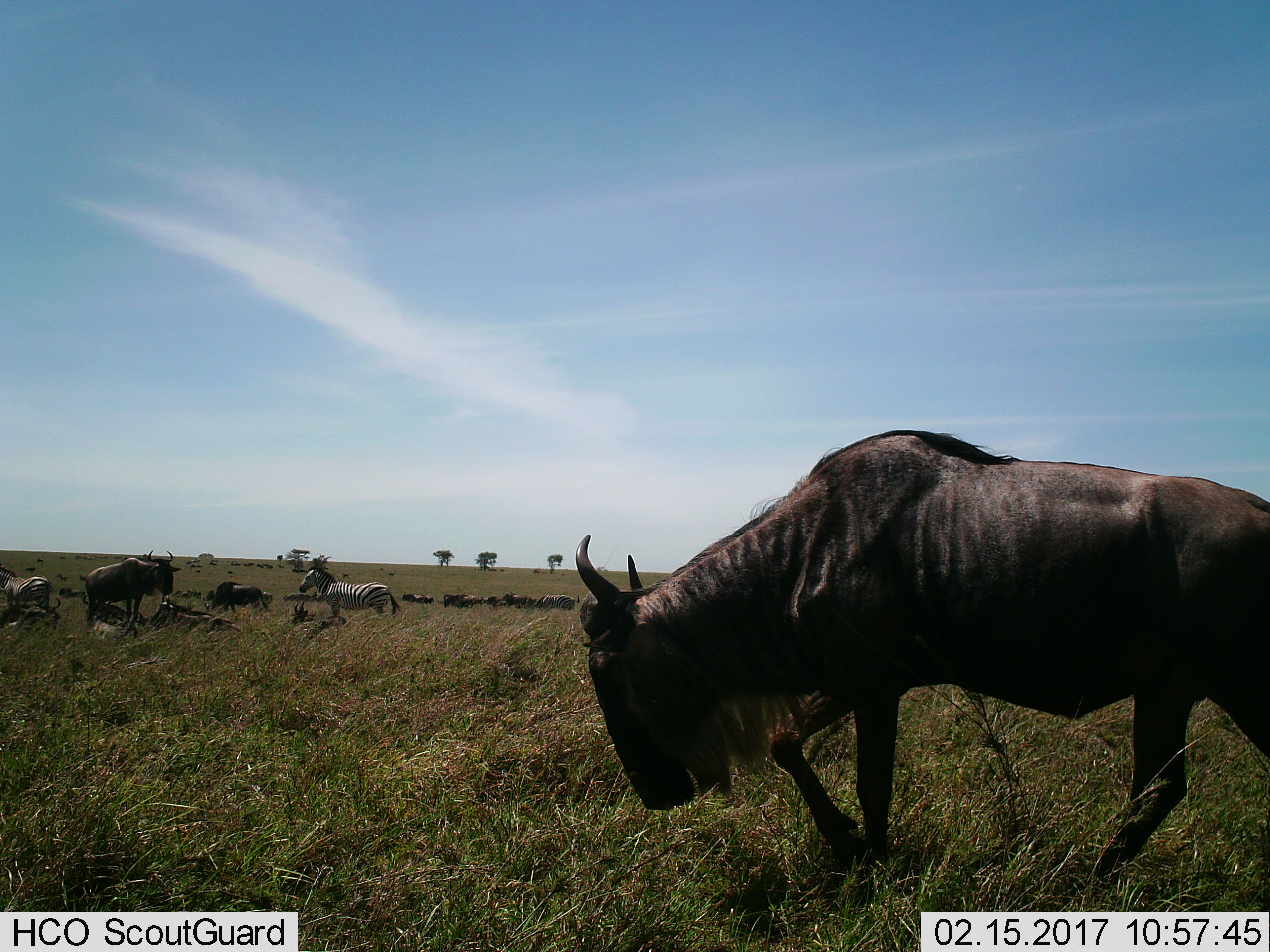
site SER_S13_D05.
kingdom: Animalia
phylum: Chordata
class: Mammalia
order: Artiodactyla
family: Bovidae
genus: Connochaetes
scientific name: Connochaetes taurinus taurinus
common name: blue wildebeest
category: wildebeestblue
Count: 11-50.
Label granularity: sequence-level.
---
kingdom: Animalia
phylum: Chordata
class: Mammalia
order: Perissodactyla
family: Equidae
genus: Equus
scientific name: Equus quagga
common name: plains zebra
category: zebraplains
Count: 3.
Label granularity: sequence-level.